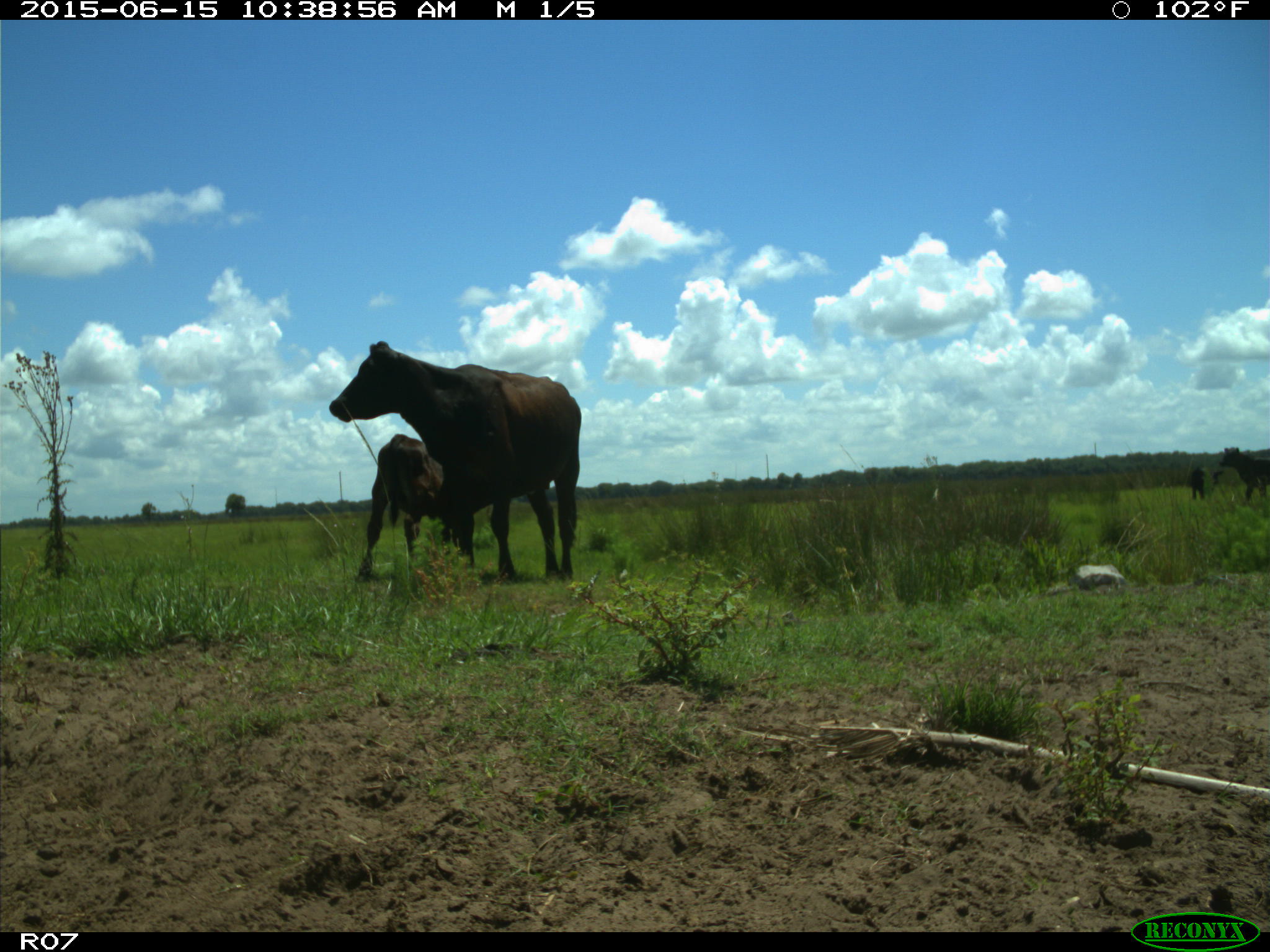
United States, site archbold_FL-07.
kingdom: Animalia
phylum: Chordata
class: Mammalia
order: Artiodactyla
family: Bovidae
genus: Bos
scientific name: Bos taurus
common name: domestic cow